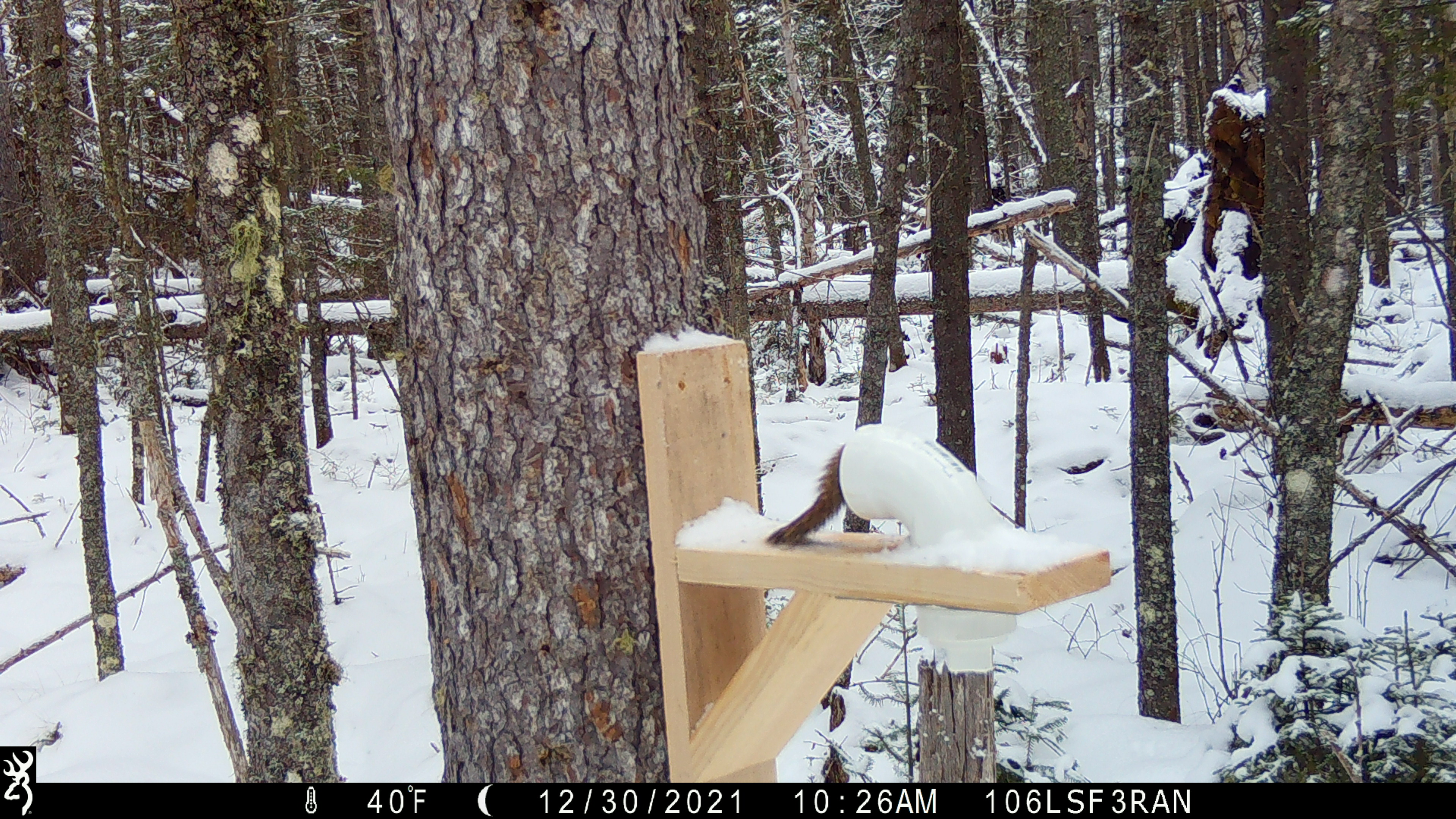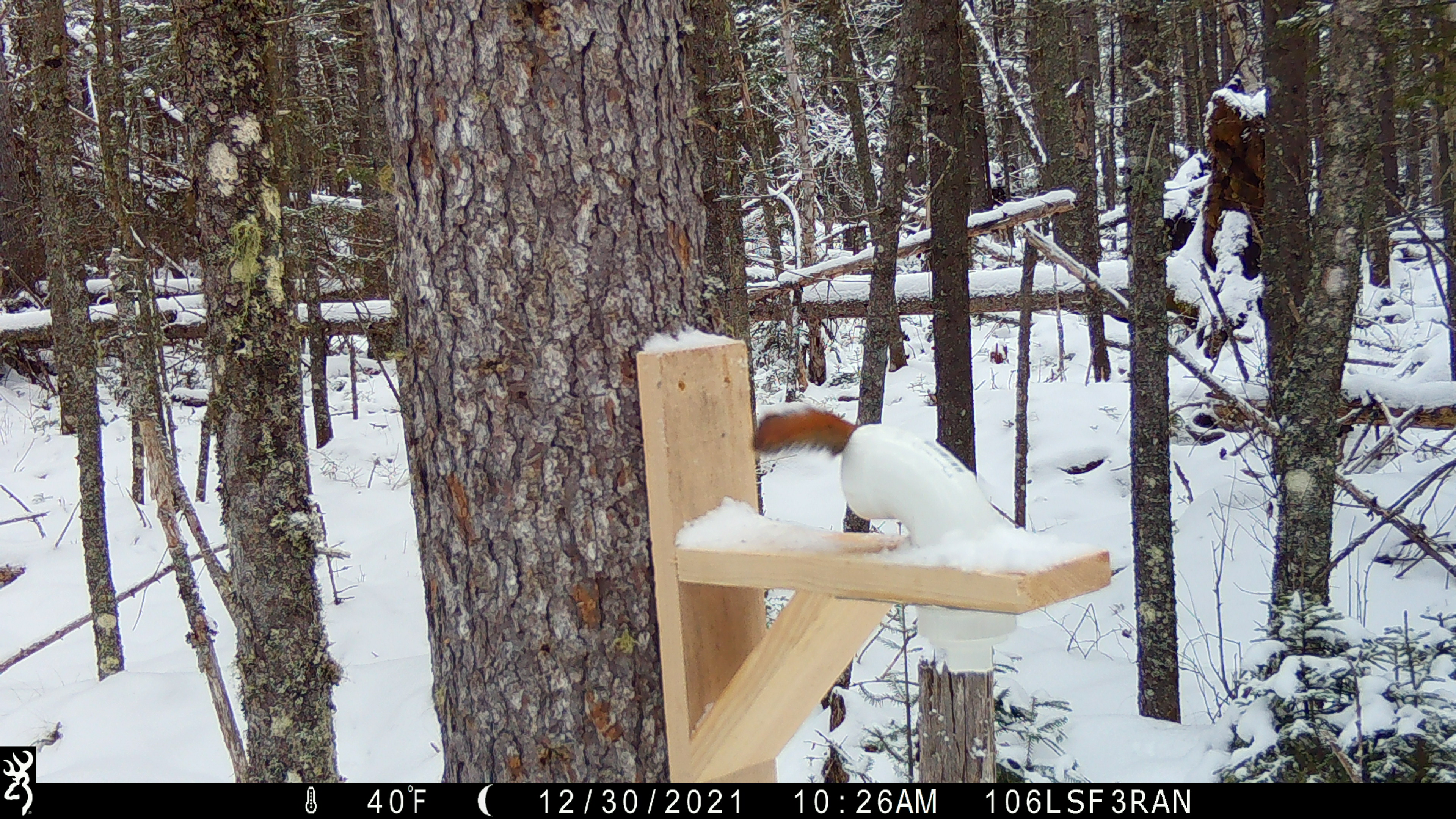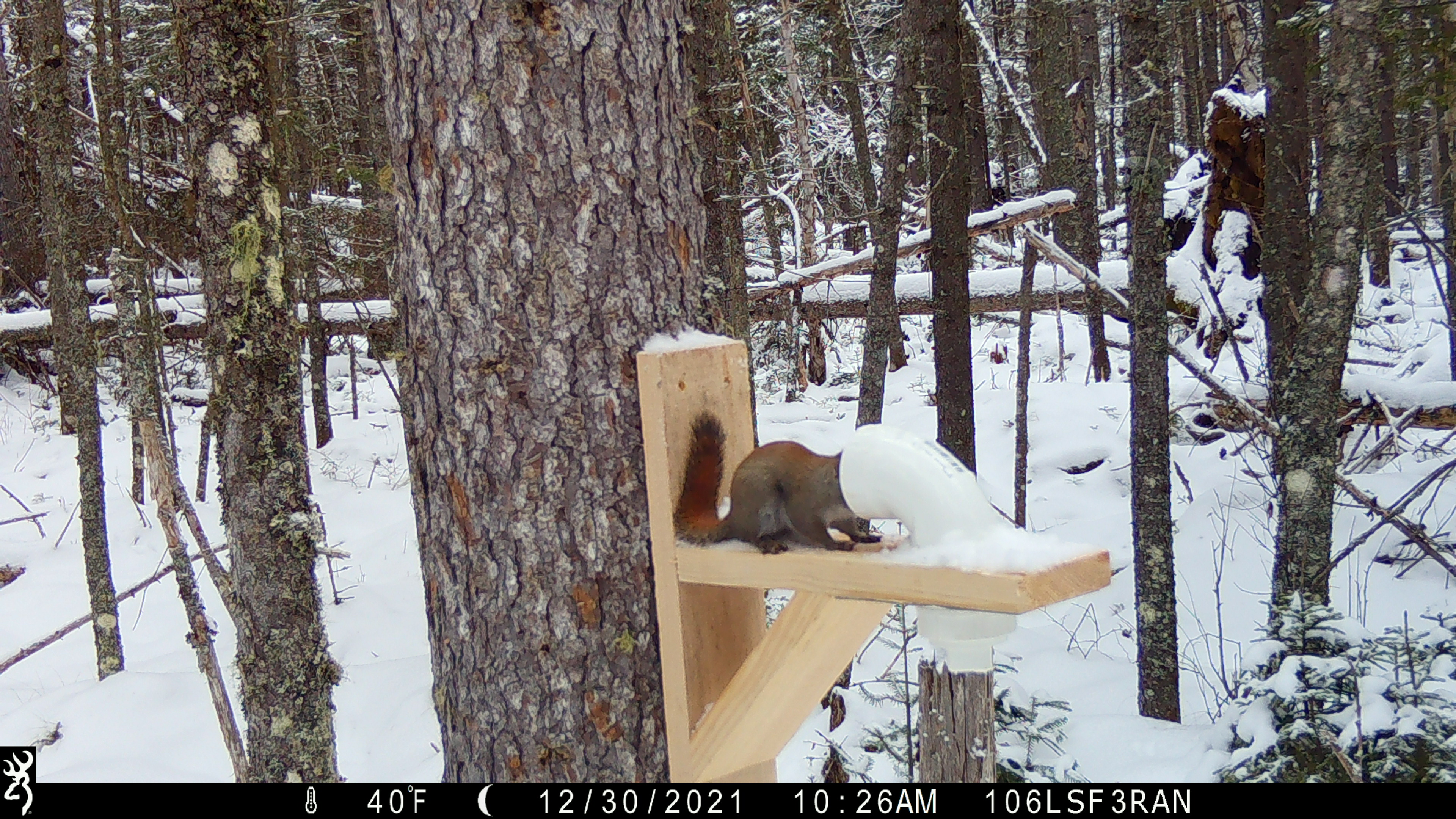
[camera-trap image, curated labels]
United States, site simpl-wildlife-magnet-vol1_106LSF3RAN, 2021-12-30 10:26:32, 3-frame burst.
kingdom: Animalia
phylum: Chordata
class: Mammalia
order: Rodentia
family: Sciuridae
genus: Tamiasciurus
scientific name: Tamiasciurus hudsonicus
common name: red squirrel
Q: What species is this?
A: Red squirrel (Tamiasciurus hudsonicus).